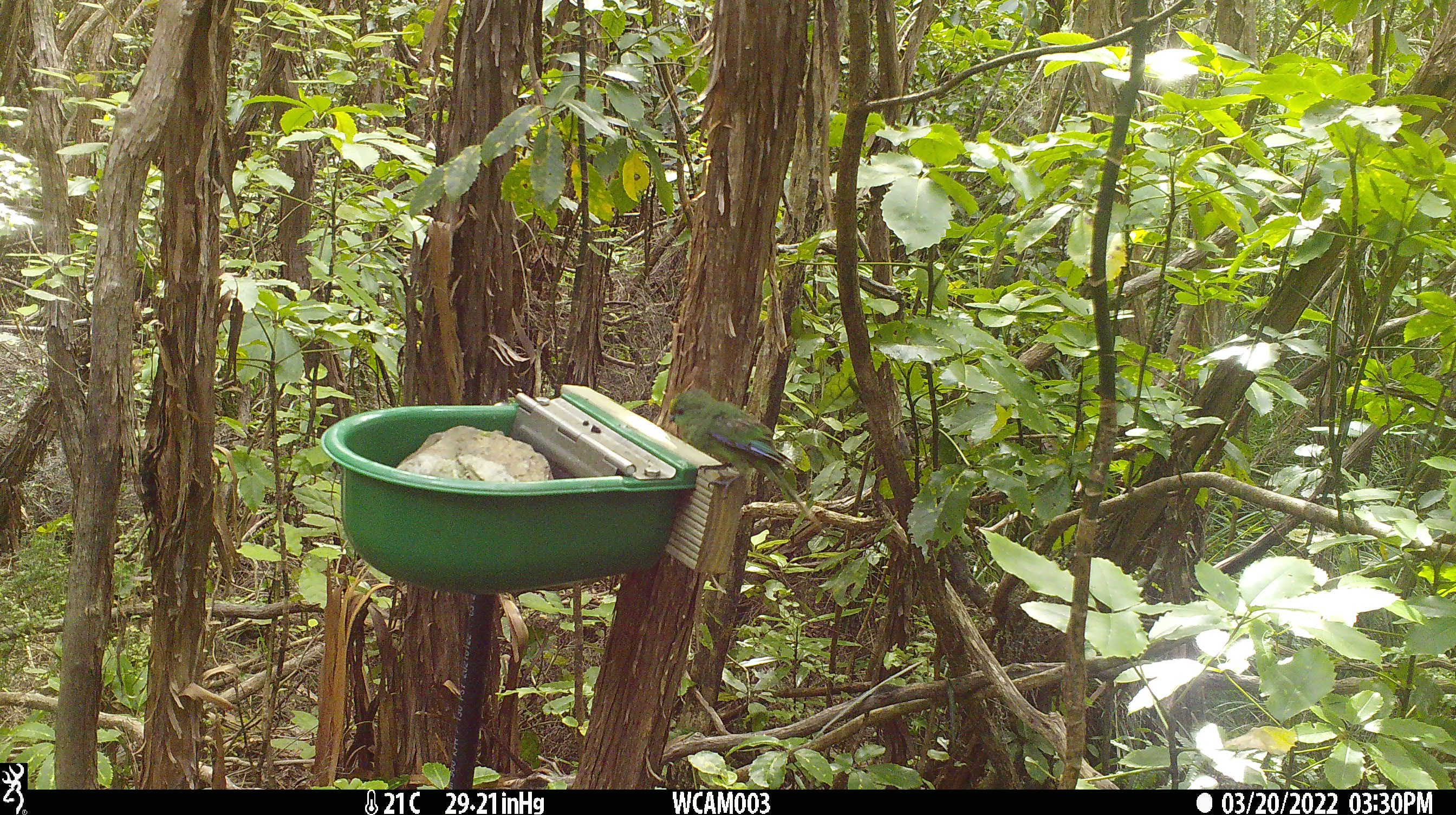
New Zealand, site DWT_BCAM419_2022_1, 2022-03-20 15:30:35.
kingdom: Animalia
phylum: Chordata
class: Aves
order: Psittaciformes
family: Psittaculidae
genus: Cyanoramphus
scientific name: Cyanoramphus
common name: parakeet